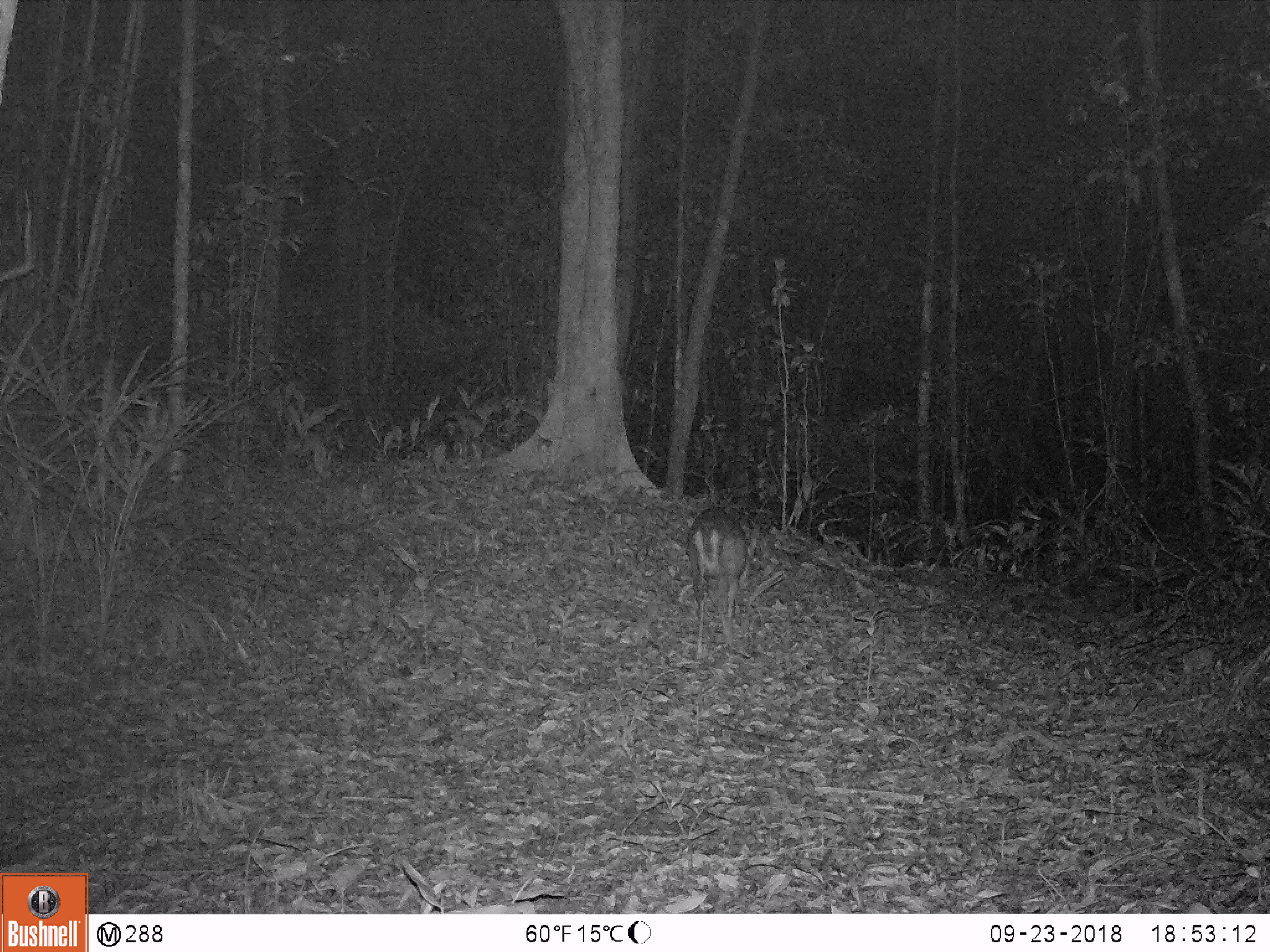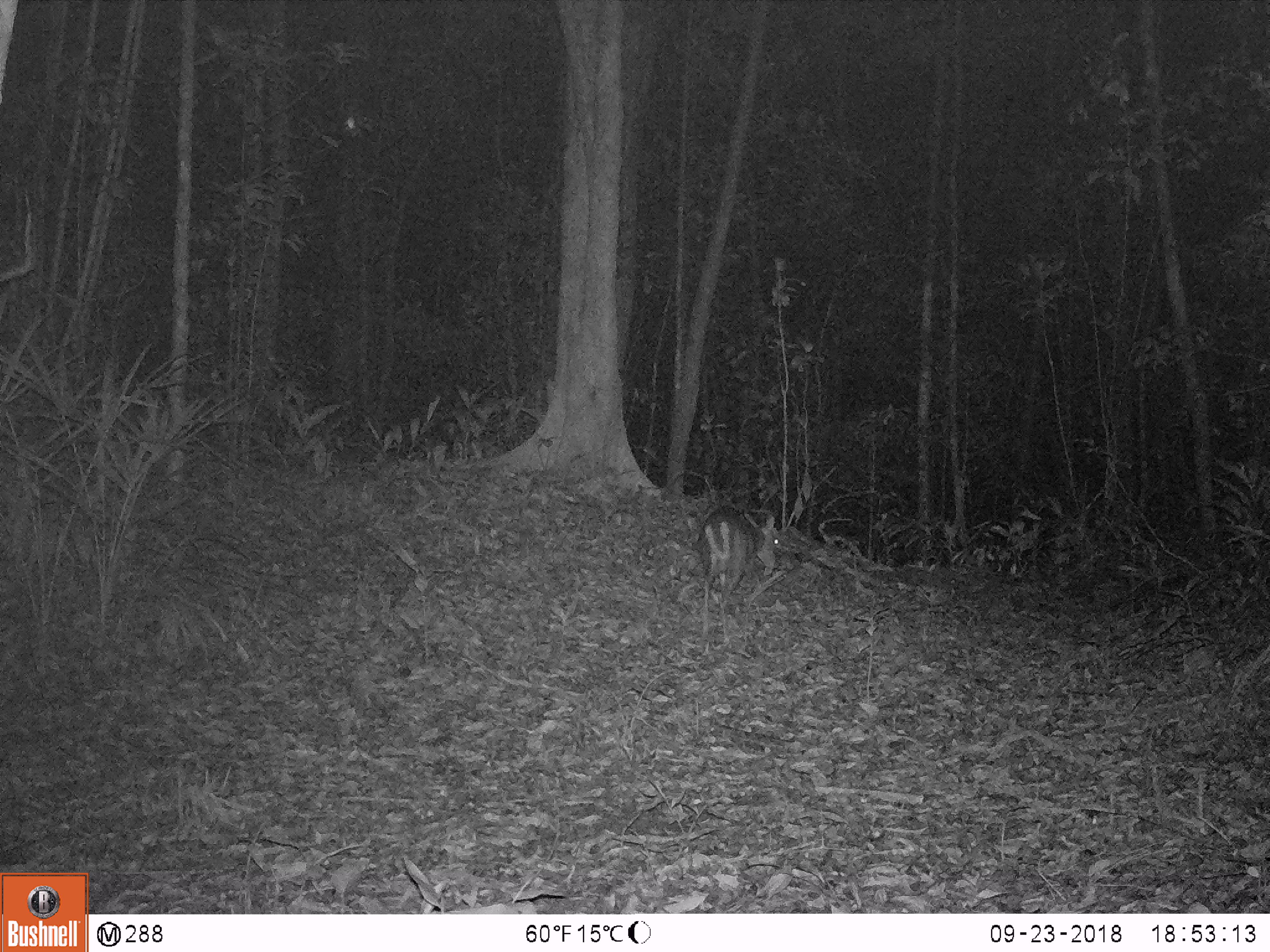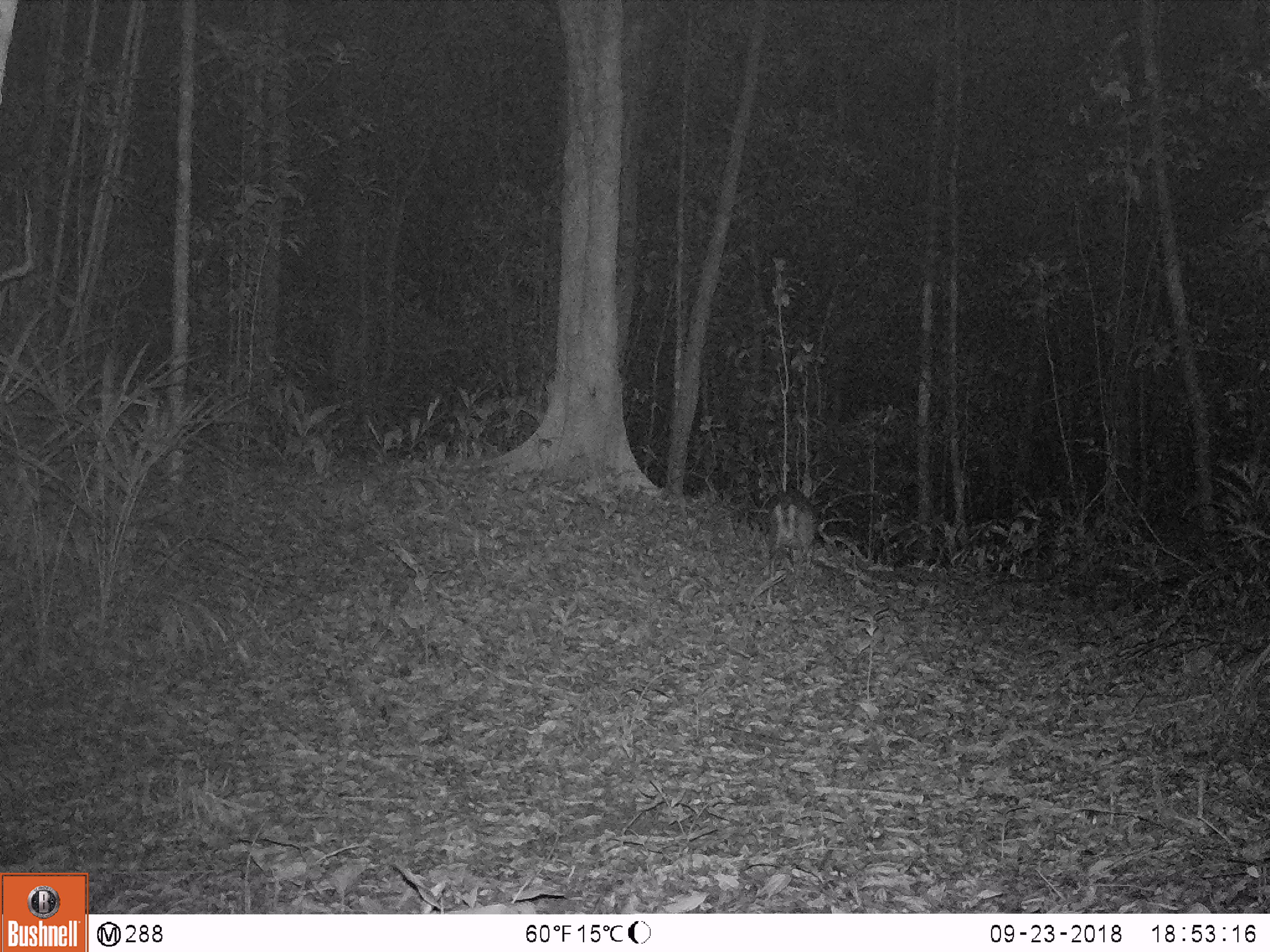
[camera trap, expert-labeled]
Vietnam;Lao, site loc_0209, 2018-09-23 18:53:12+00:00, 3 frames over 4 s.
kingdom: Animalia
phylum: Chordata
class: Mammalia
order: Artiodactyla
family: Cervidae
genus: Muntiacus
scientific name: Muntiacus rooseveltorum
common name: roosevelt's muntjac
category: roosevelts muntjac group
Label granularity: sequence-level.